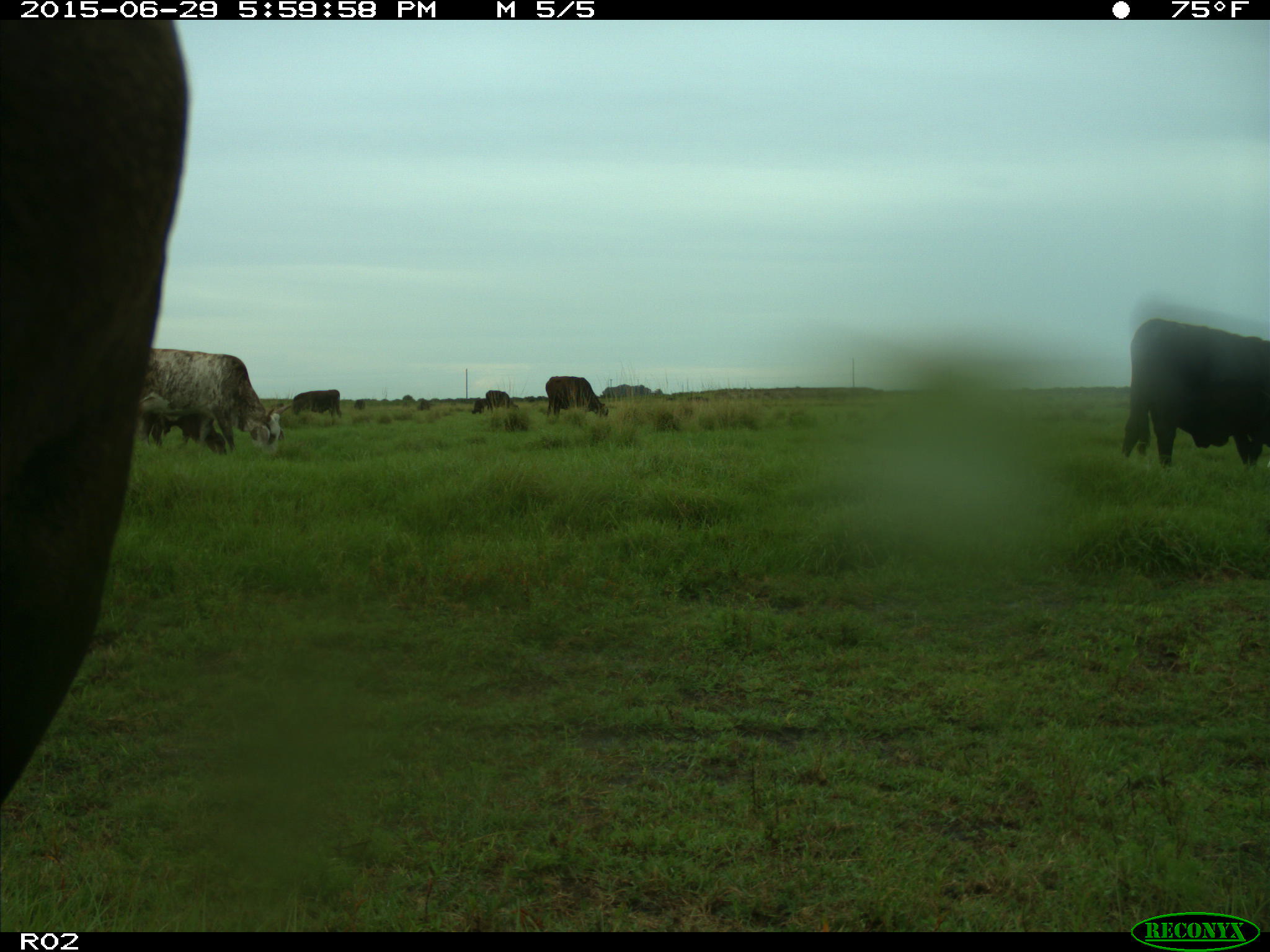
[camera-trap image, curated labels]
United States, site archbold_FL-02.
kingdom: Animalia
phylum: Chordata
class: Mammalia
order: Artiodactyla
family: Bovidae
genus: Bos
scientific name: Bos taurus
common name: domestic cow